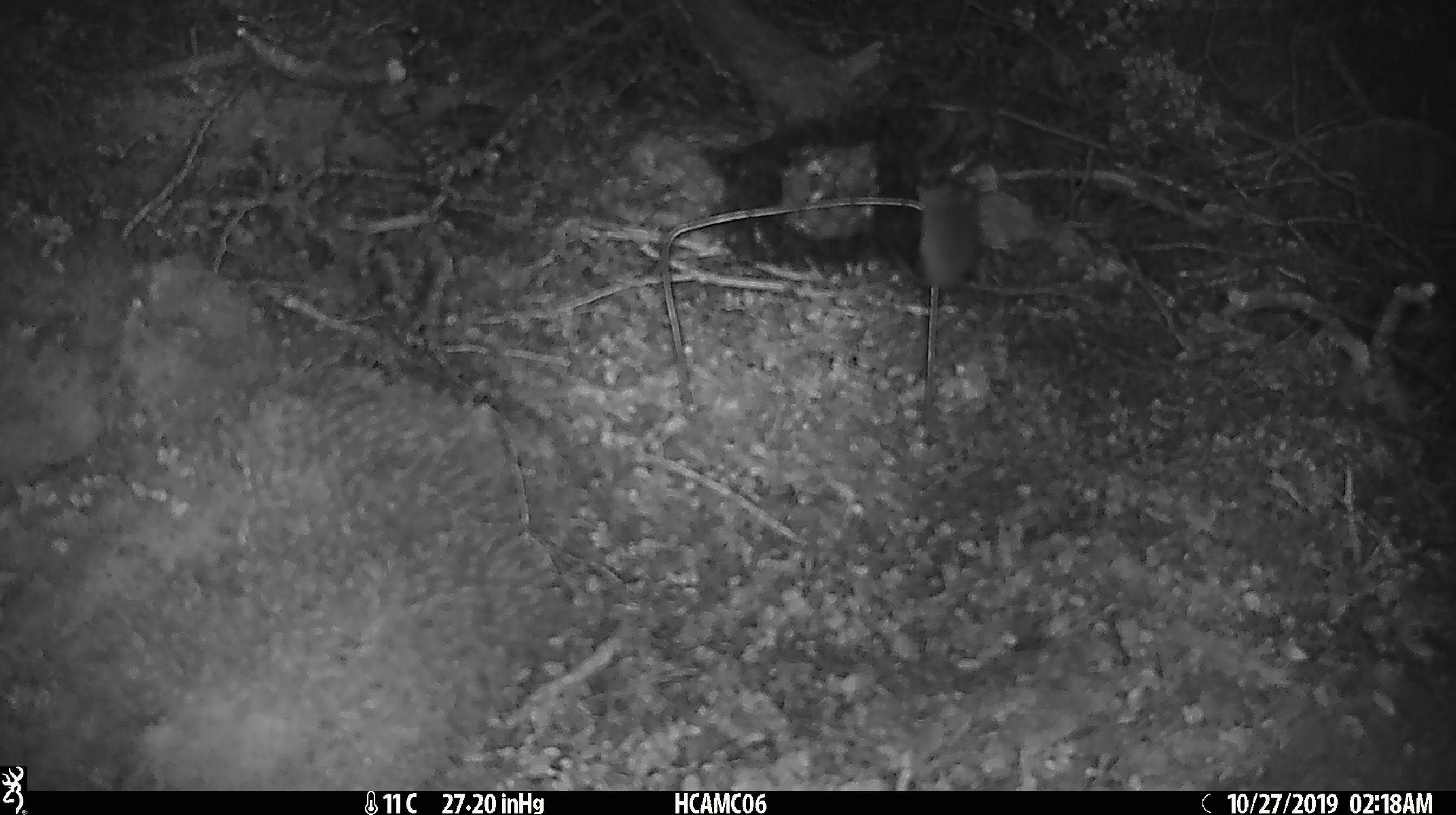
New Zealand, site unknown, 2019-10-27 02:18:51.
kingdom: Animalia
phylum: Chordata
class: Mammalia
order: Rodentia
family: Muridae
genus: Mus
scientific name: Mus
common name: mouse